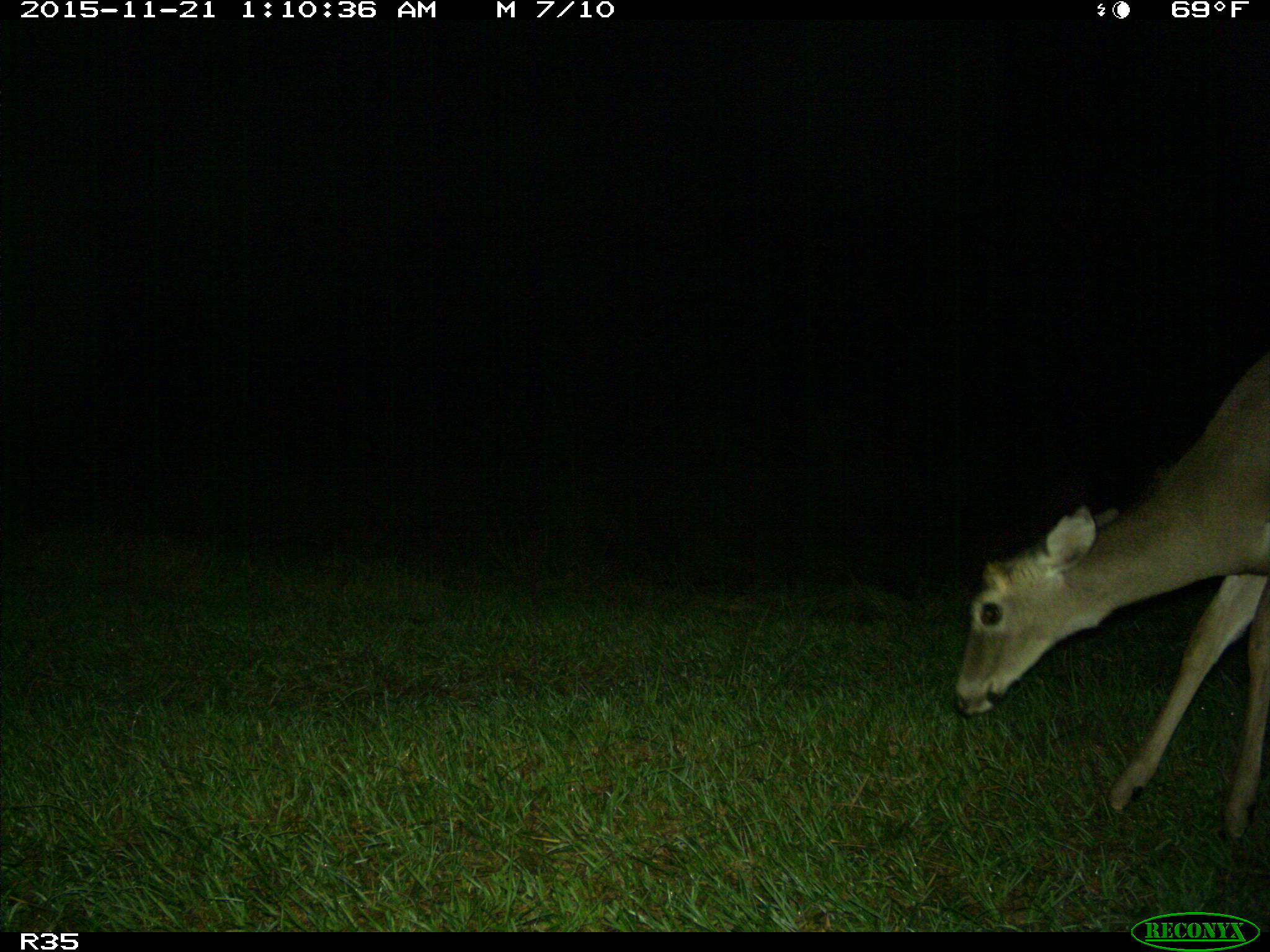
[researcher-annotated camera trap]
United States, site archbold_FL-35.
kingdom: Animalia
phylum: Chordata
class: Mammalia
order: Artiodactyla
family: Cervidae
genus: Odocoileus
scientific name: Odocoileus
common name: deer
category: unidentified deer